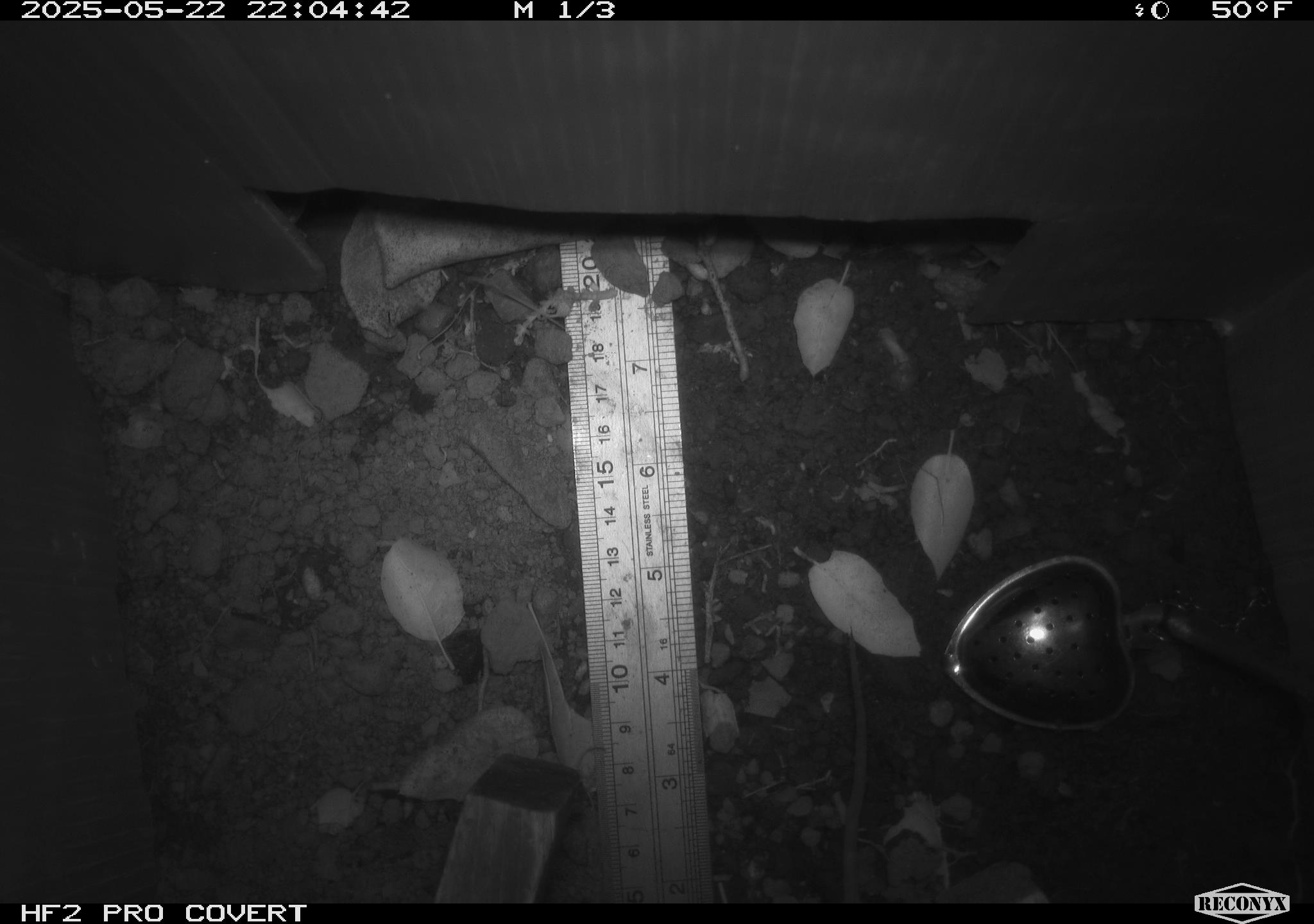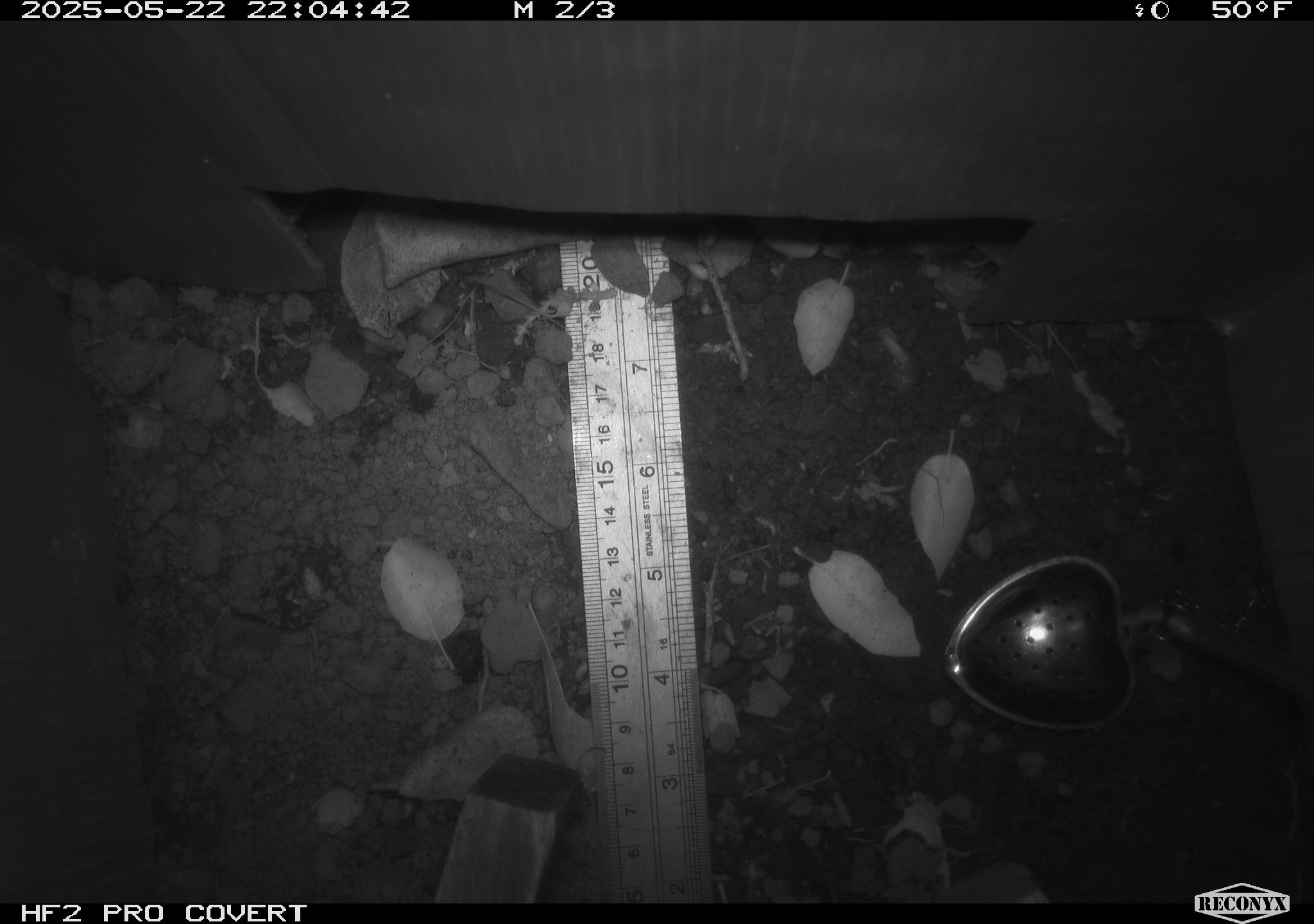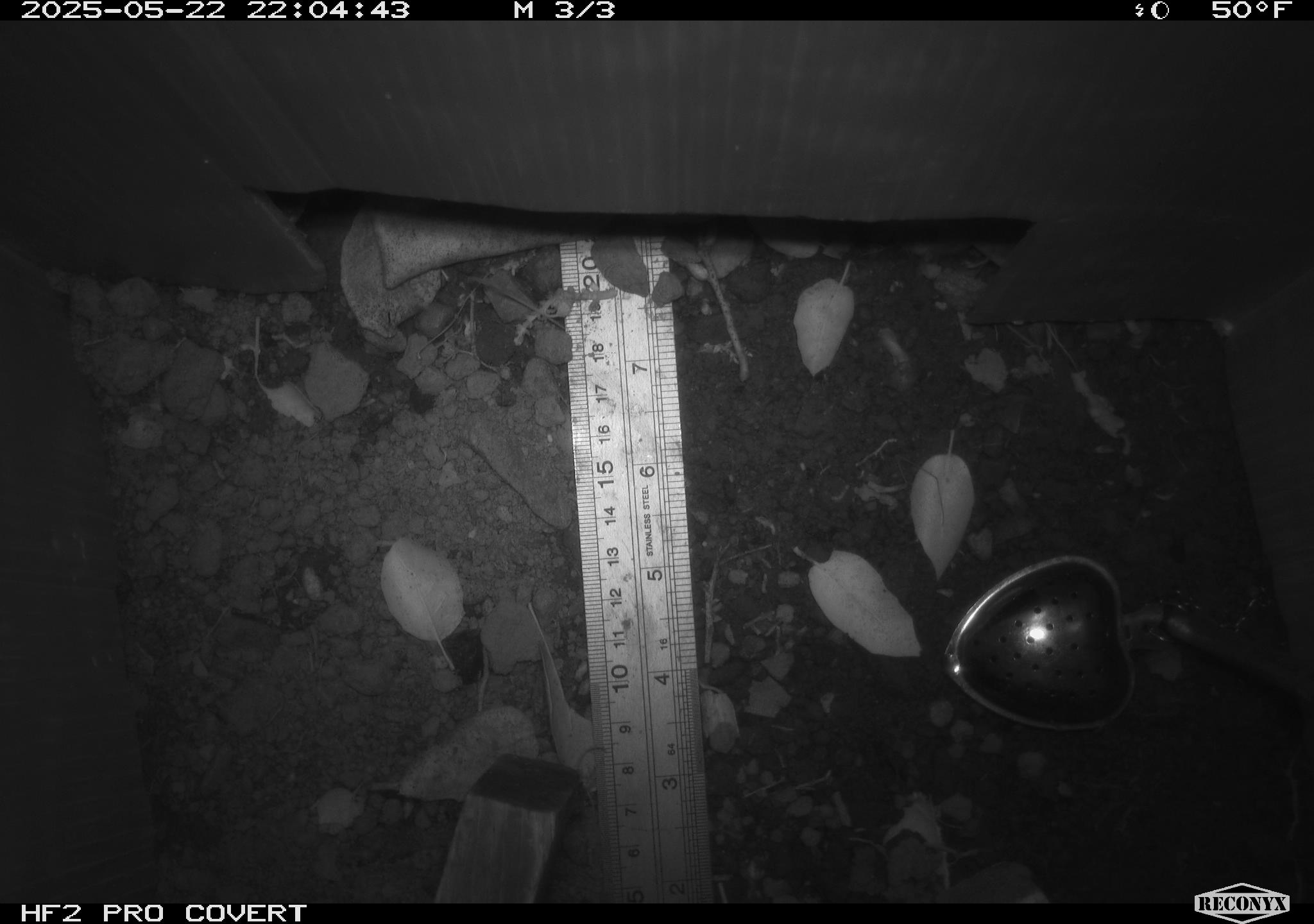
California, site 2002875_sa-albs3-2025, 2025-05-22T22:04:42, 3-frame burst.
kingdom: Animalia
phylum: Chordata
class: Mammalia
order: Rodentia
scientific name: Rodentia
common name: mouse species